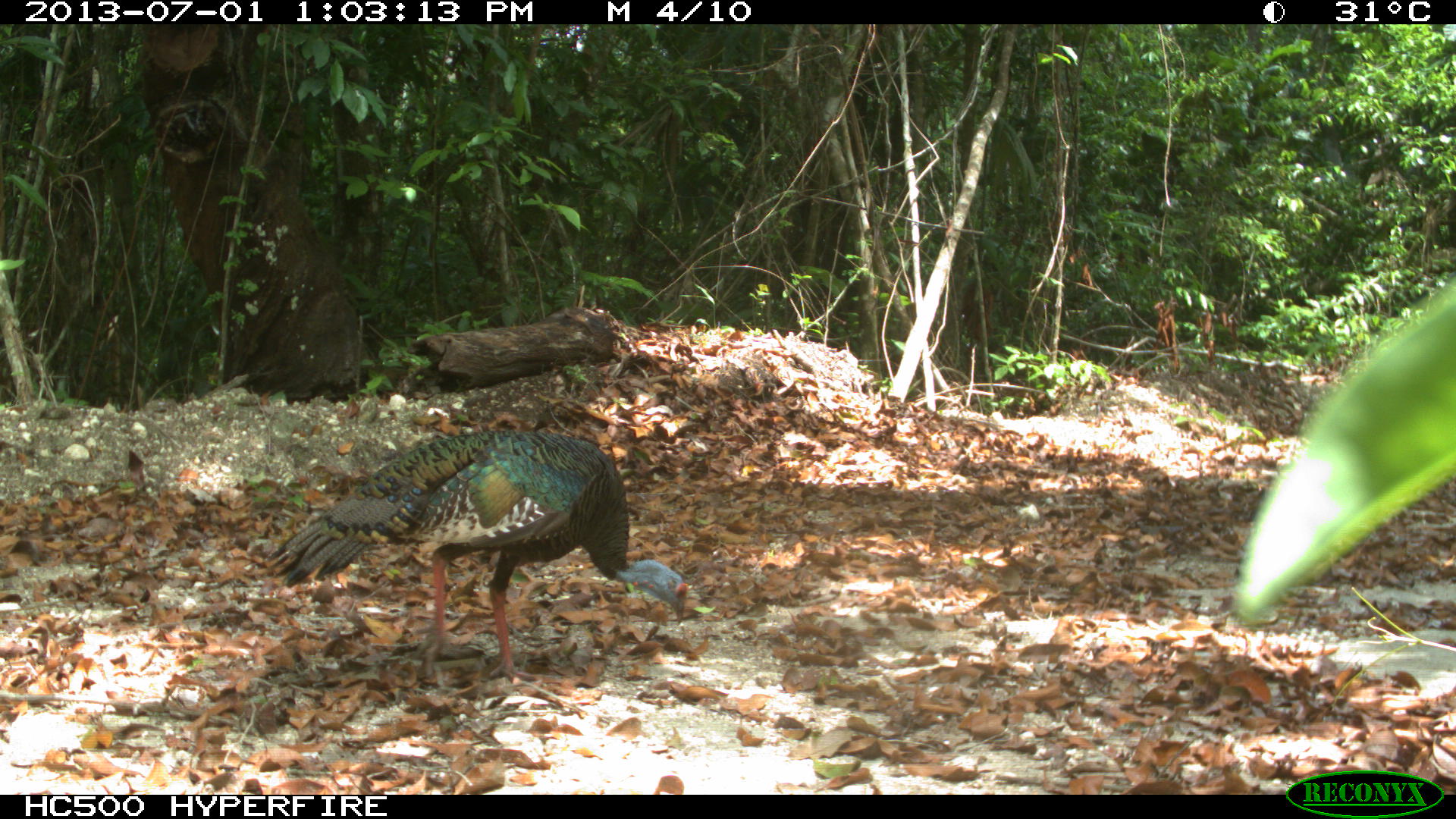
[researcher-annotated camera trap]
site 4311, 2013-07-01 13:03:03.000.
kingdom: Animalia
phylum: Chordata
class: Aves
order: Galliformes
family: Phasianidae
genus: Meleagris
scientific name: Meleagris ocellata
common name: ocellated turkey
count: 1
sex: male